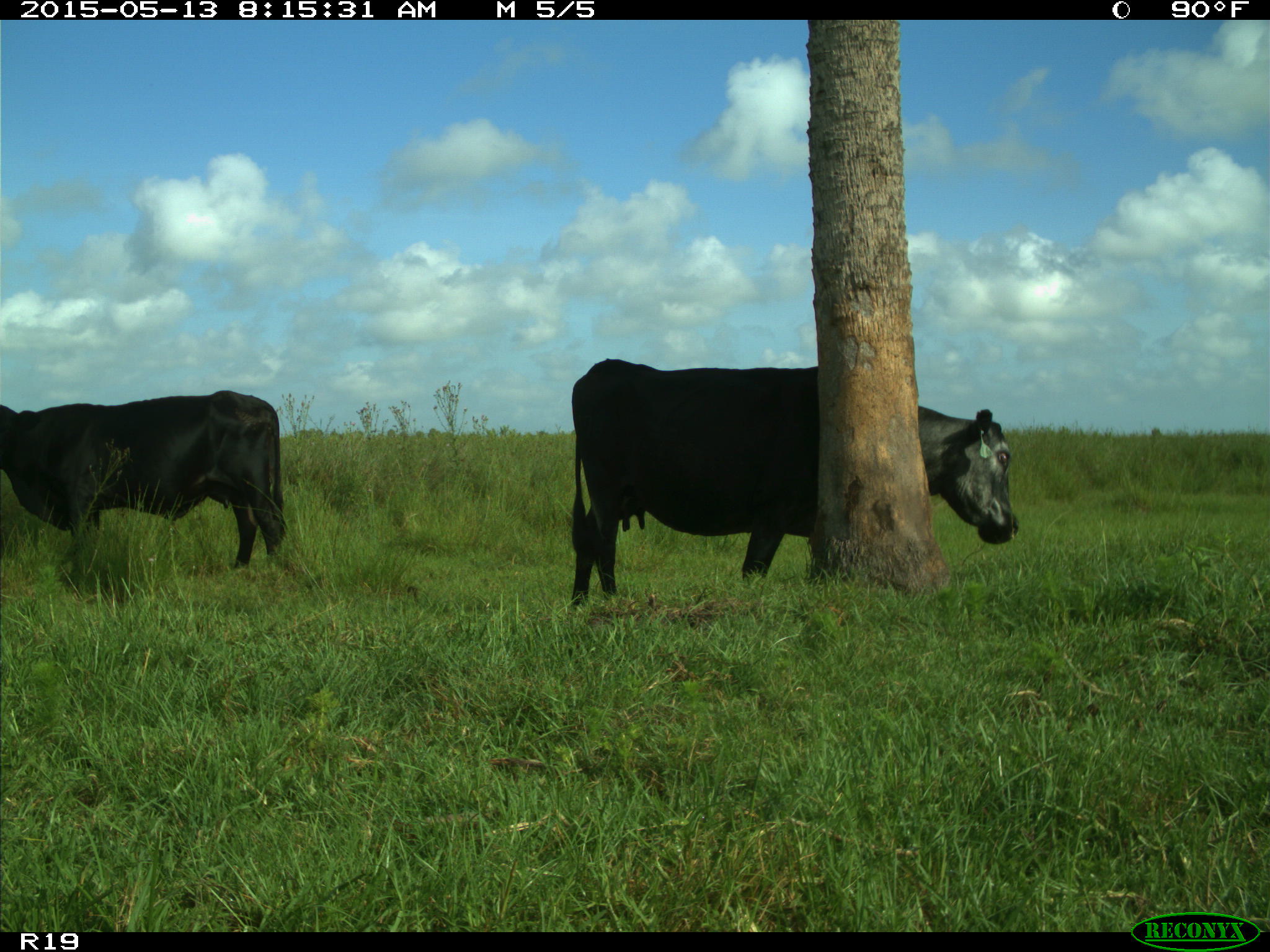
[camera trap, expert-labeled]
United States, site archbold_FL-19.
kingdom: Animalia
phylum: Chordata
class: Mammalia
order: Artiodactyla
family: Bovidae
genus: Bos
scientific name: Bos taurus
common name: domestic cow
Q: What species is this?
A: Bos taurus (domestic cow).